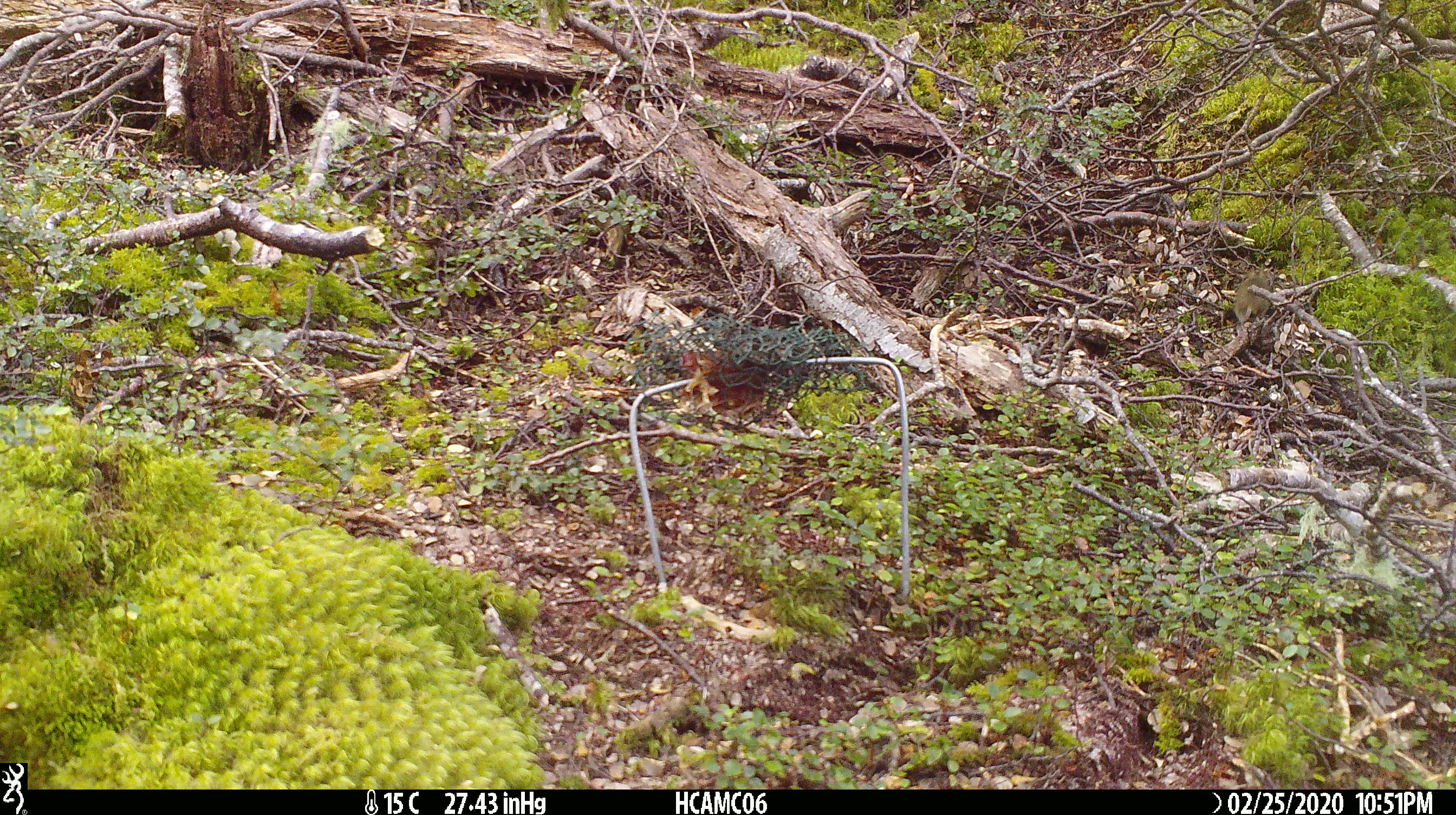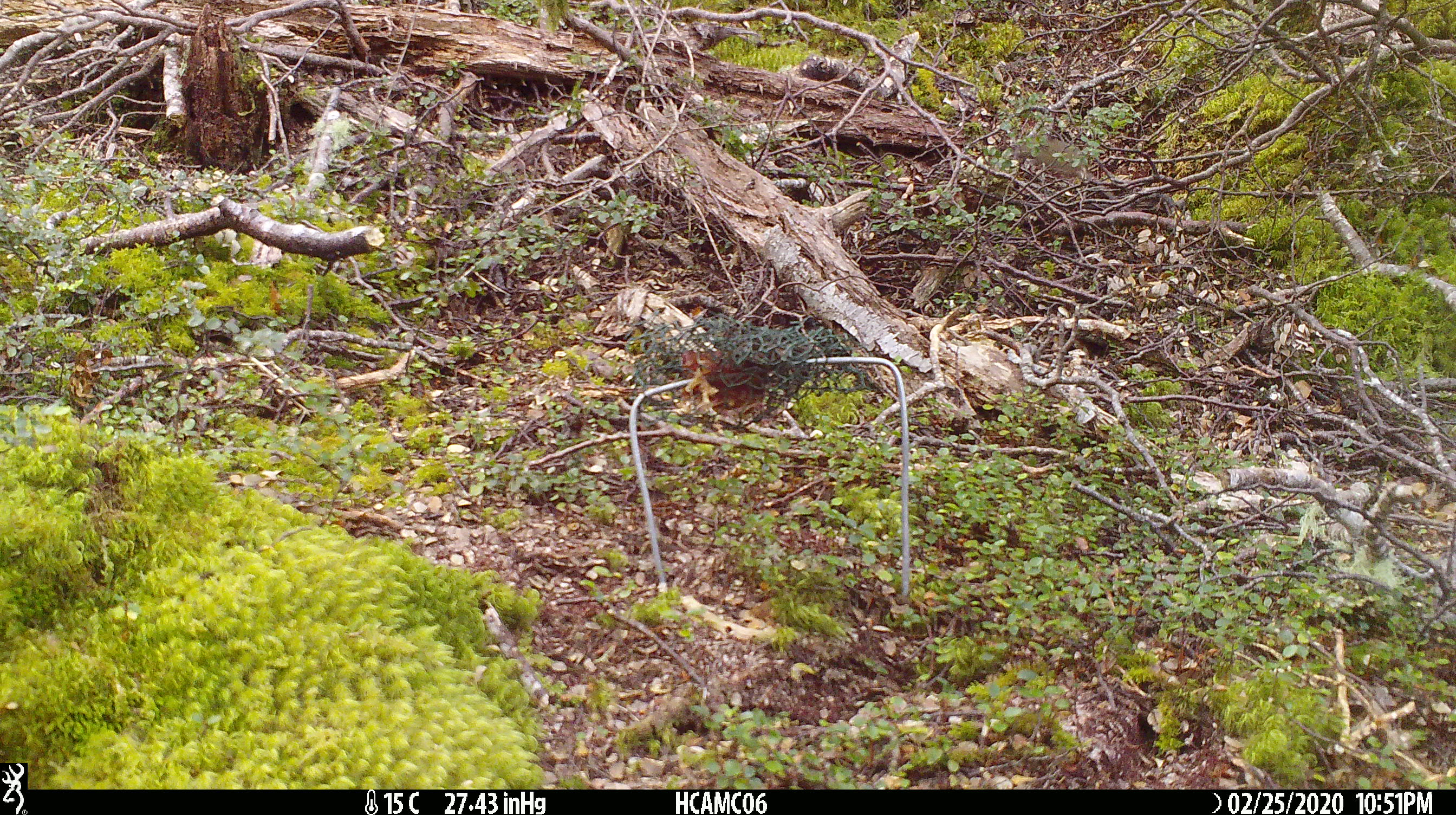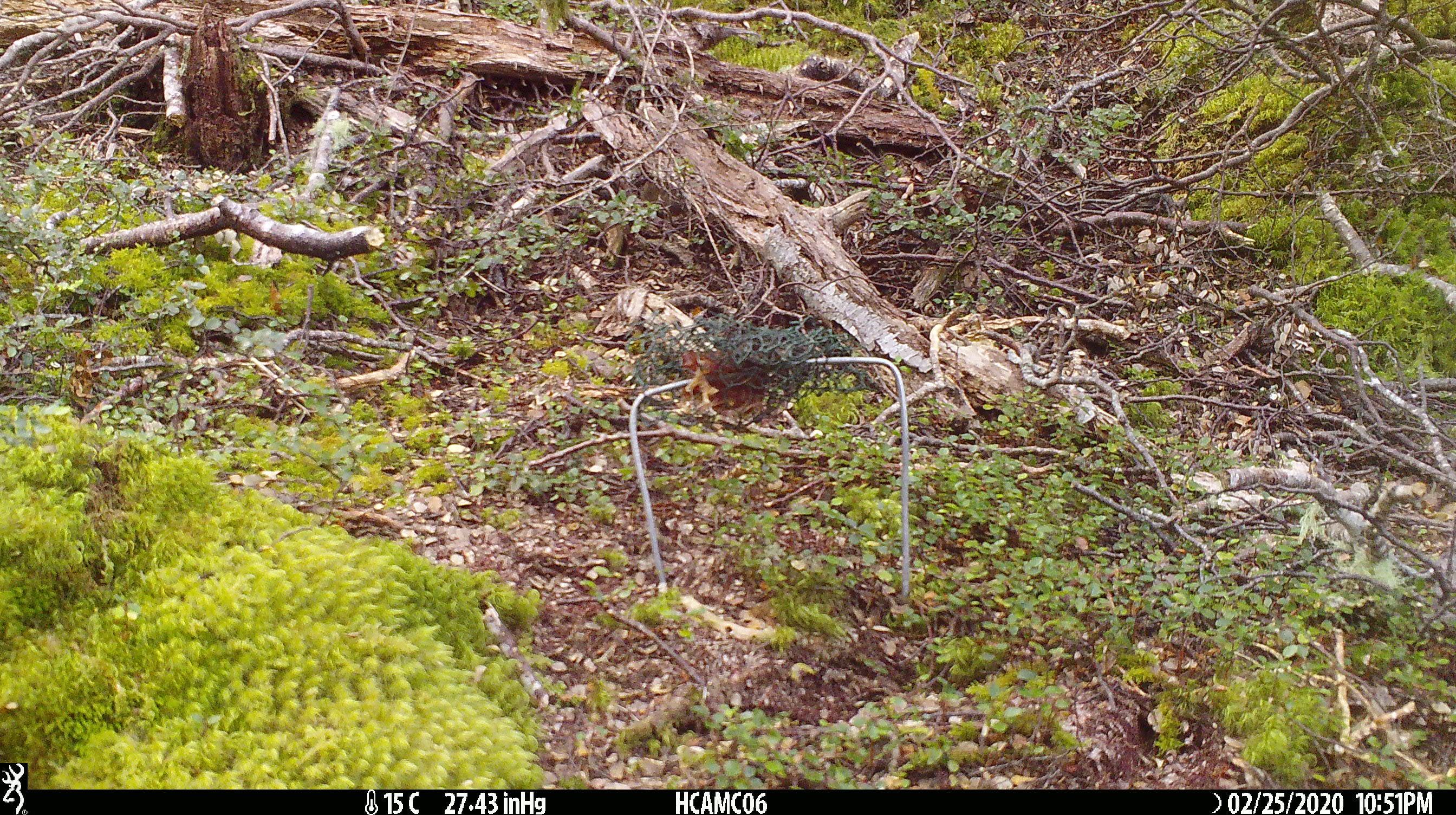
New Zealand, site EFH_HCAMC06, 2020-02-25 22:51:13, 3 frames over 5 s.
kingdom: Animalia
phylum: Chordata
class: Mammalia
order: Rodentia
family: Muridae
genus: Mus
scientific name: Mus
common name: mouse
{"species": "mouse (Mus)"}